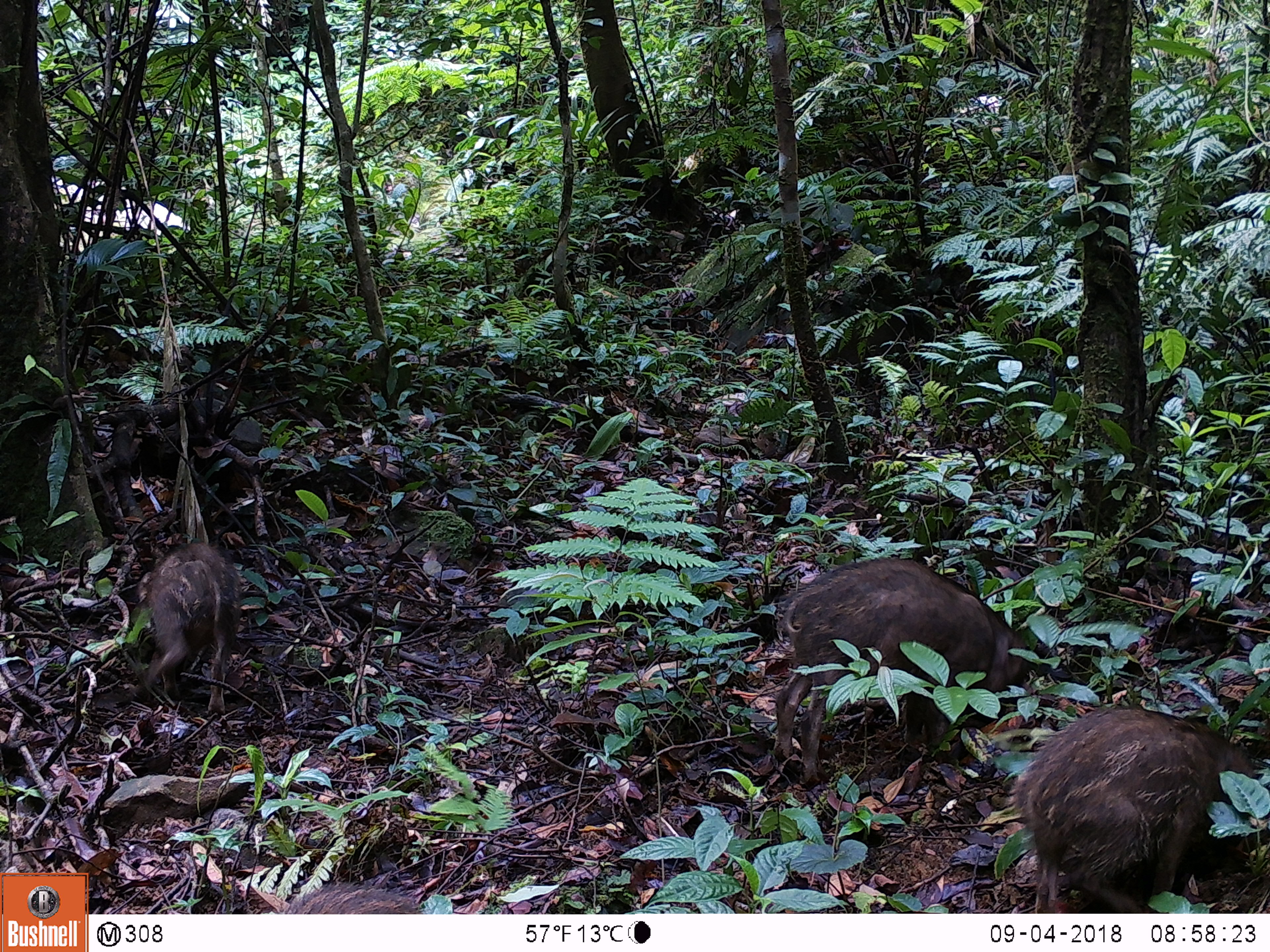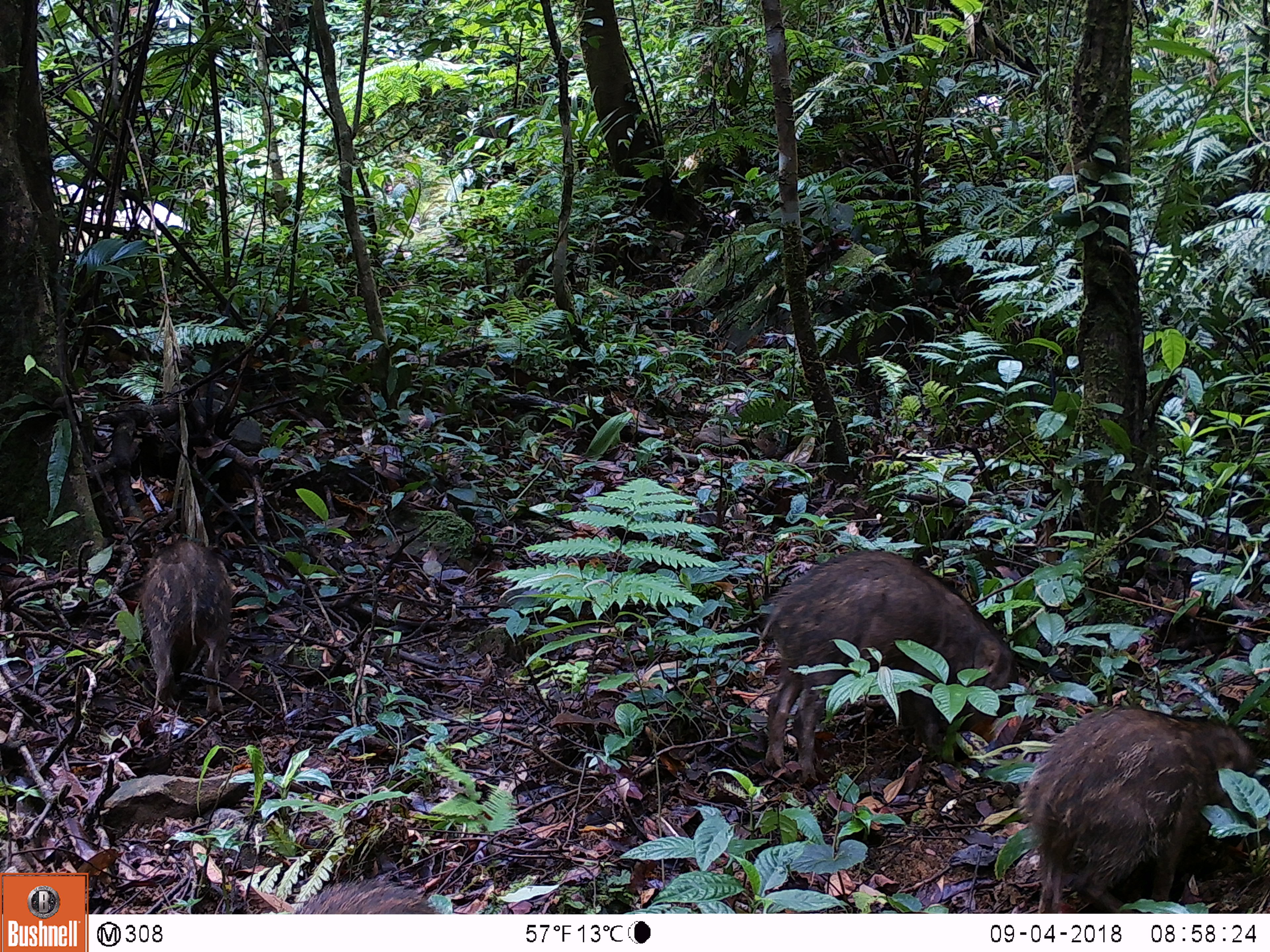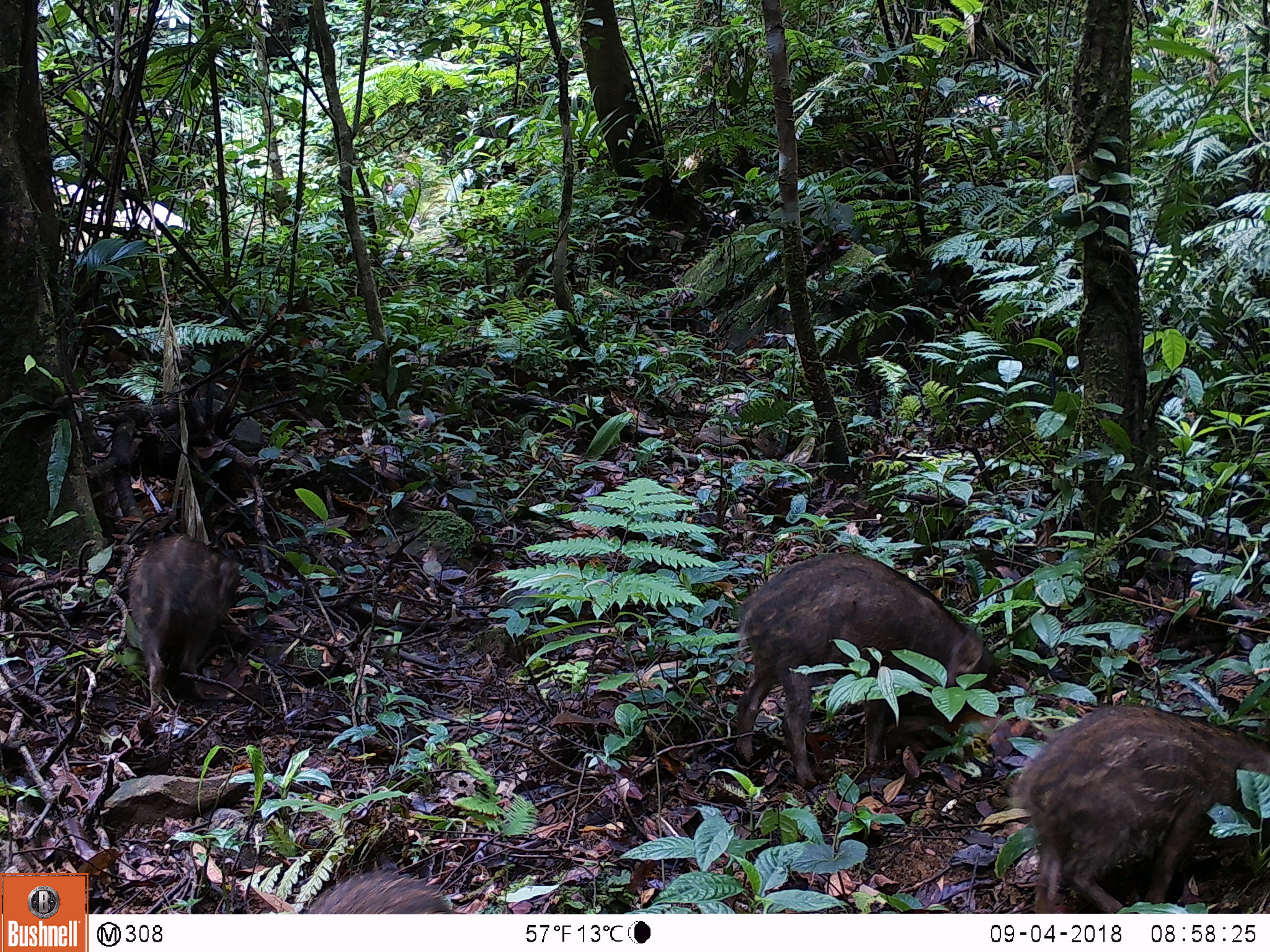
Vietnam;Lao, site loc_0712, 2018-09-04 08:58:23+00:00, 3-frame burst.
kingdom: Animalia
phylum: Chordata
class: Mammalia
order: Artiodactyla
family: Suidae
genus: Sus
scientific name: Sus scrofa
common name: eurasian wild pig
Eurasian wild pig (Sus scrofa). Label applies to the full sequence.